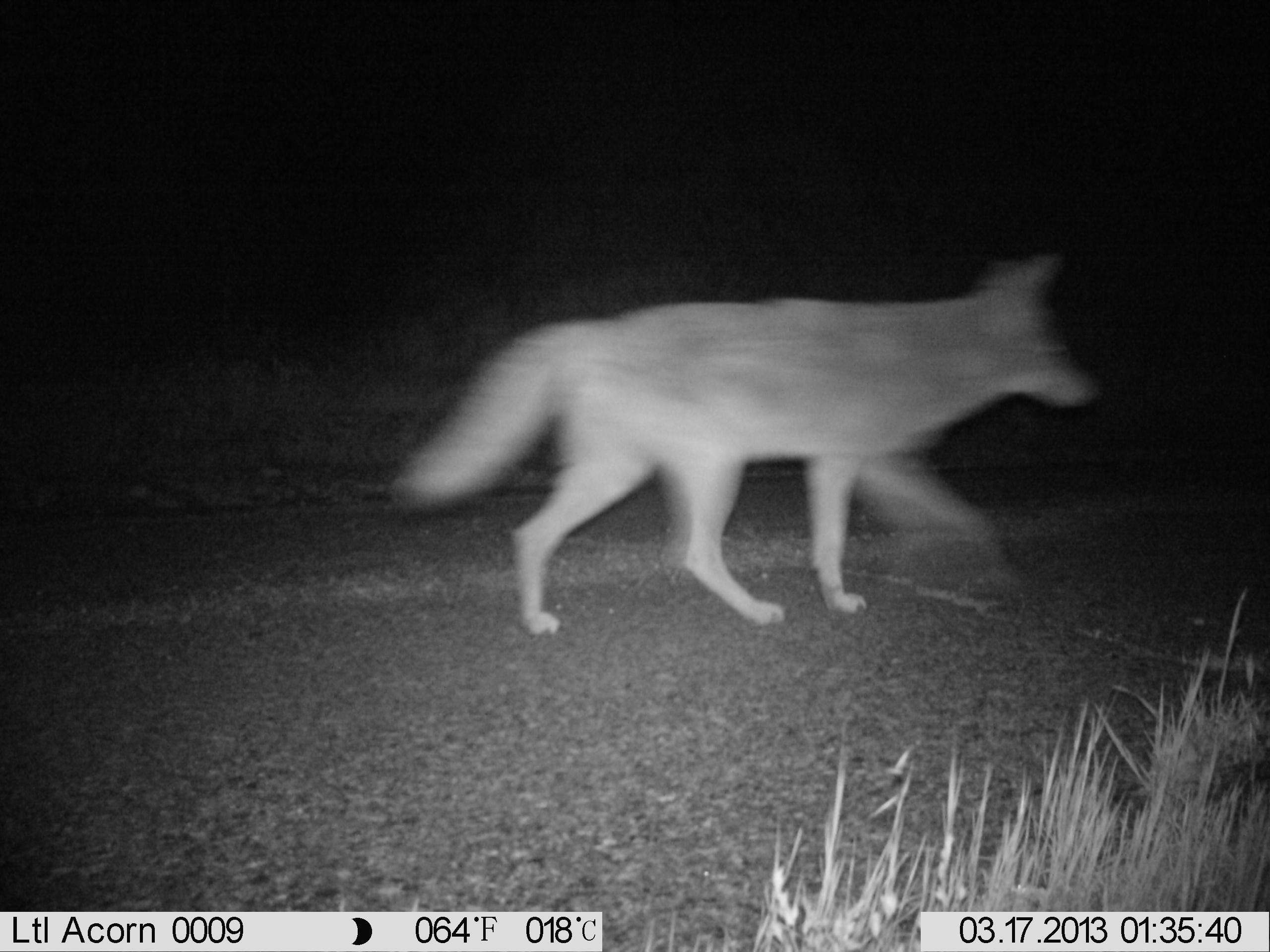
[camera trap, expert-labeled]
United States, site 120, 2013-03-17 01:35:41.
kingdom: Animalia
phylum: Chordata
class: Mammalia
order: Carnivora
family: Canidae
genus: Canis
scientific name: Canis latrans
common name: coyote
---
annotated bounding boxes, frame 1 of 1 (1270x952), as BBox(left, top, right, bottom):
coyote: BBox(387, 244, 1110, 635)